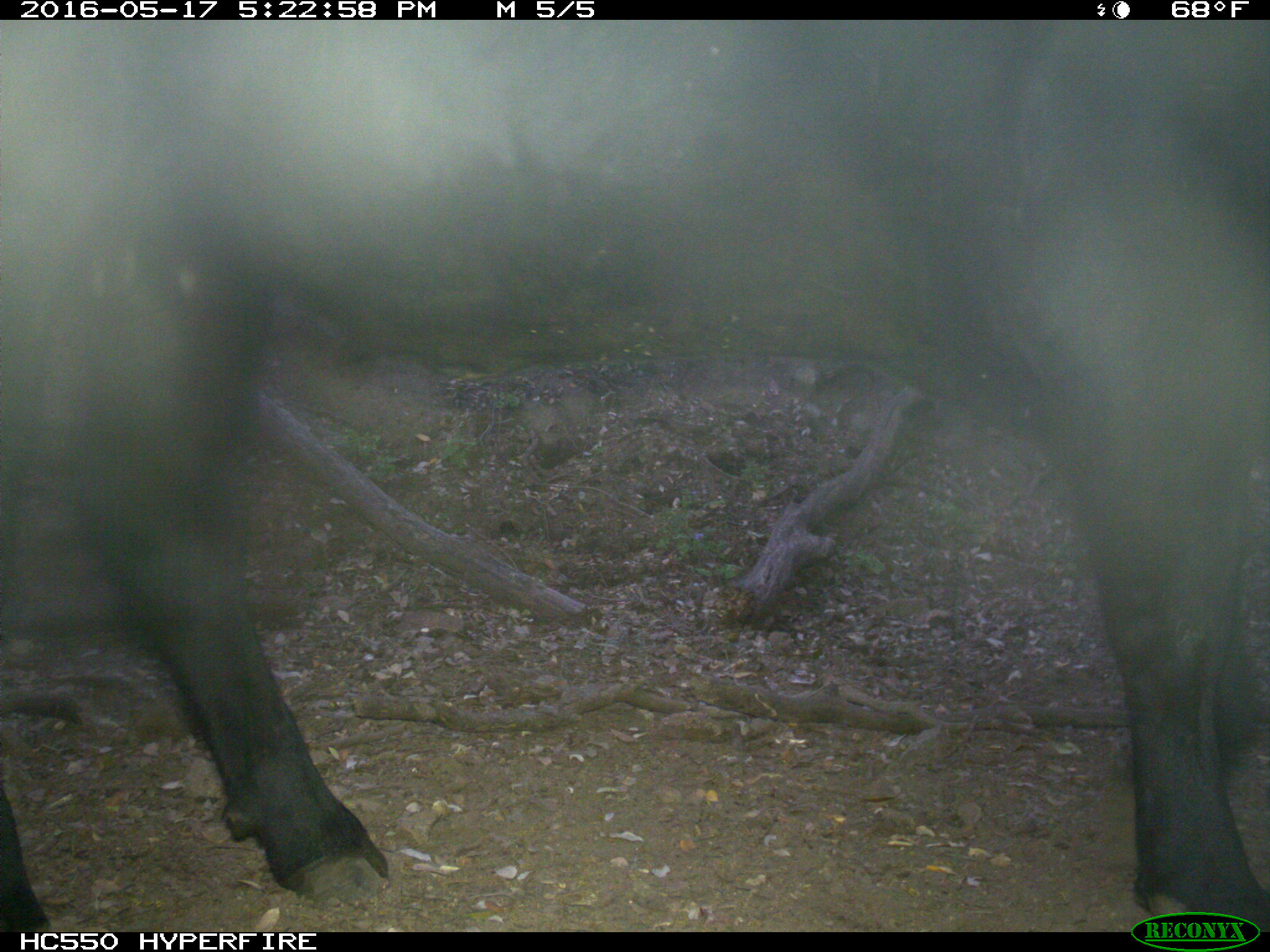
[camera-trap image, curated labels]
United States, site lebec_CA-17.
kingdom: Animalia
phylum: Chordata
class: Mammalia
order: Artiodactyla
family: Bovidae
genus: Bos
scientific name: Bos taurus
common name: domestic cow